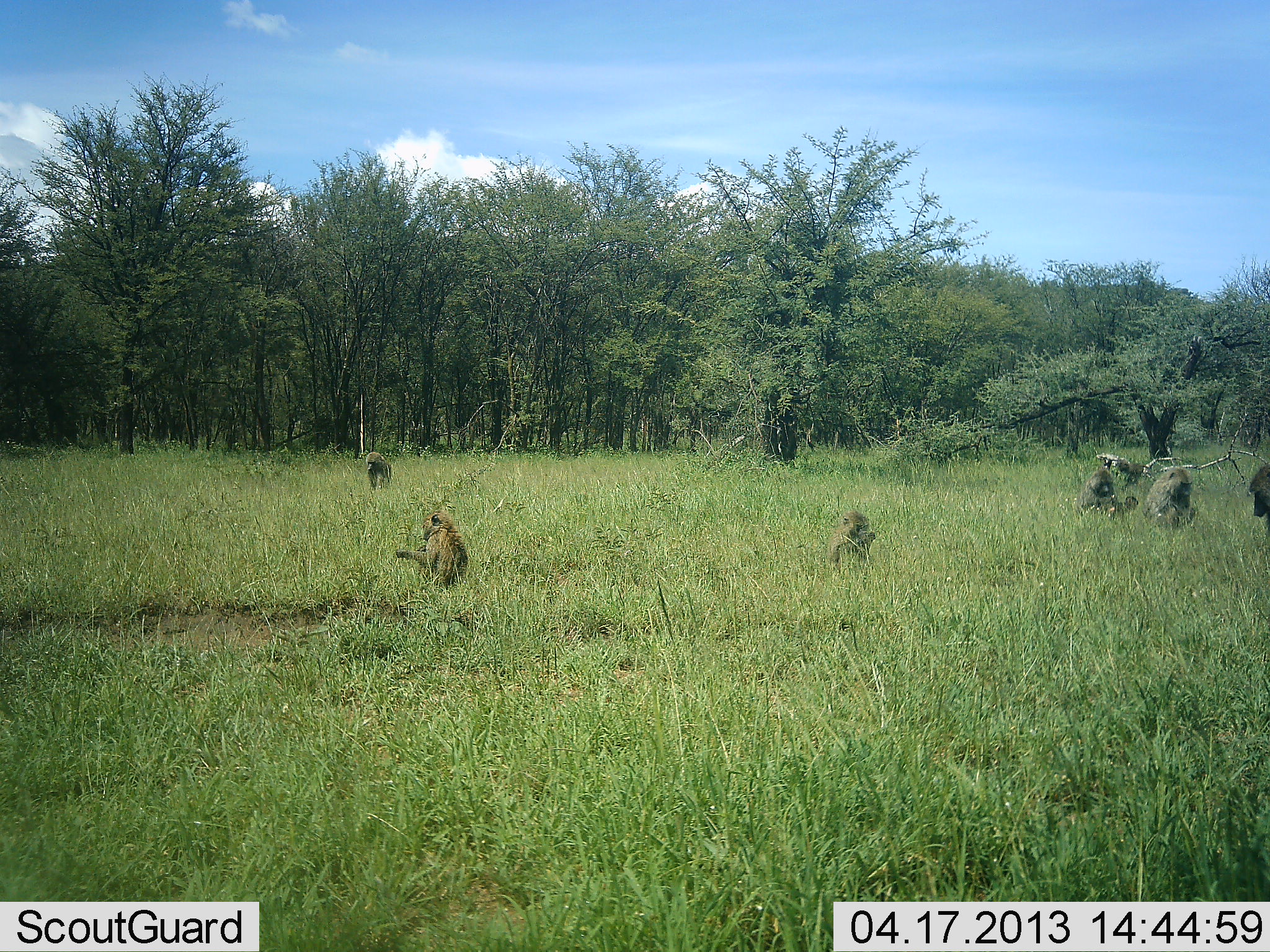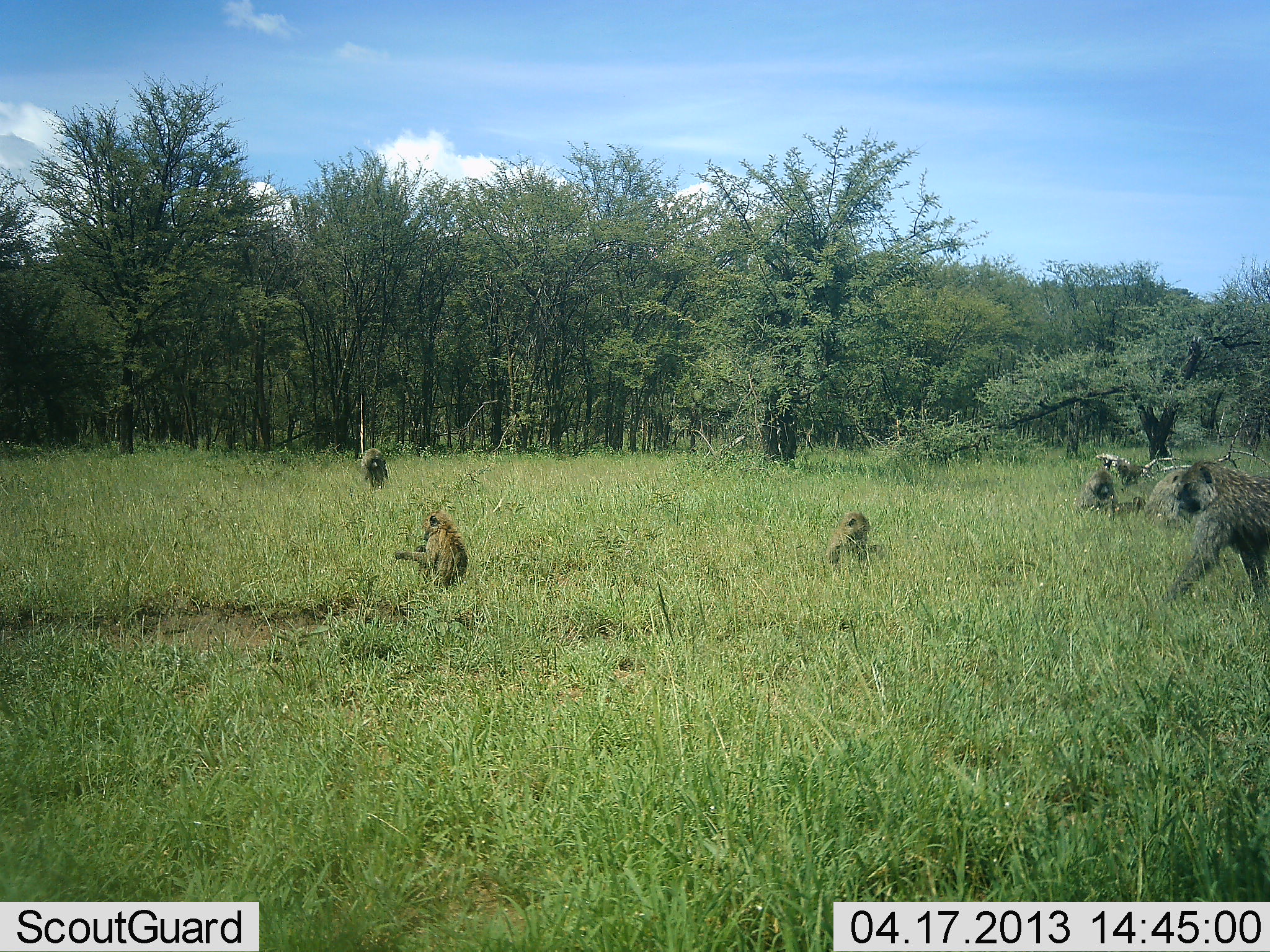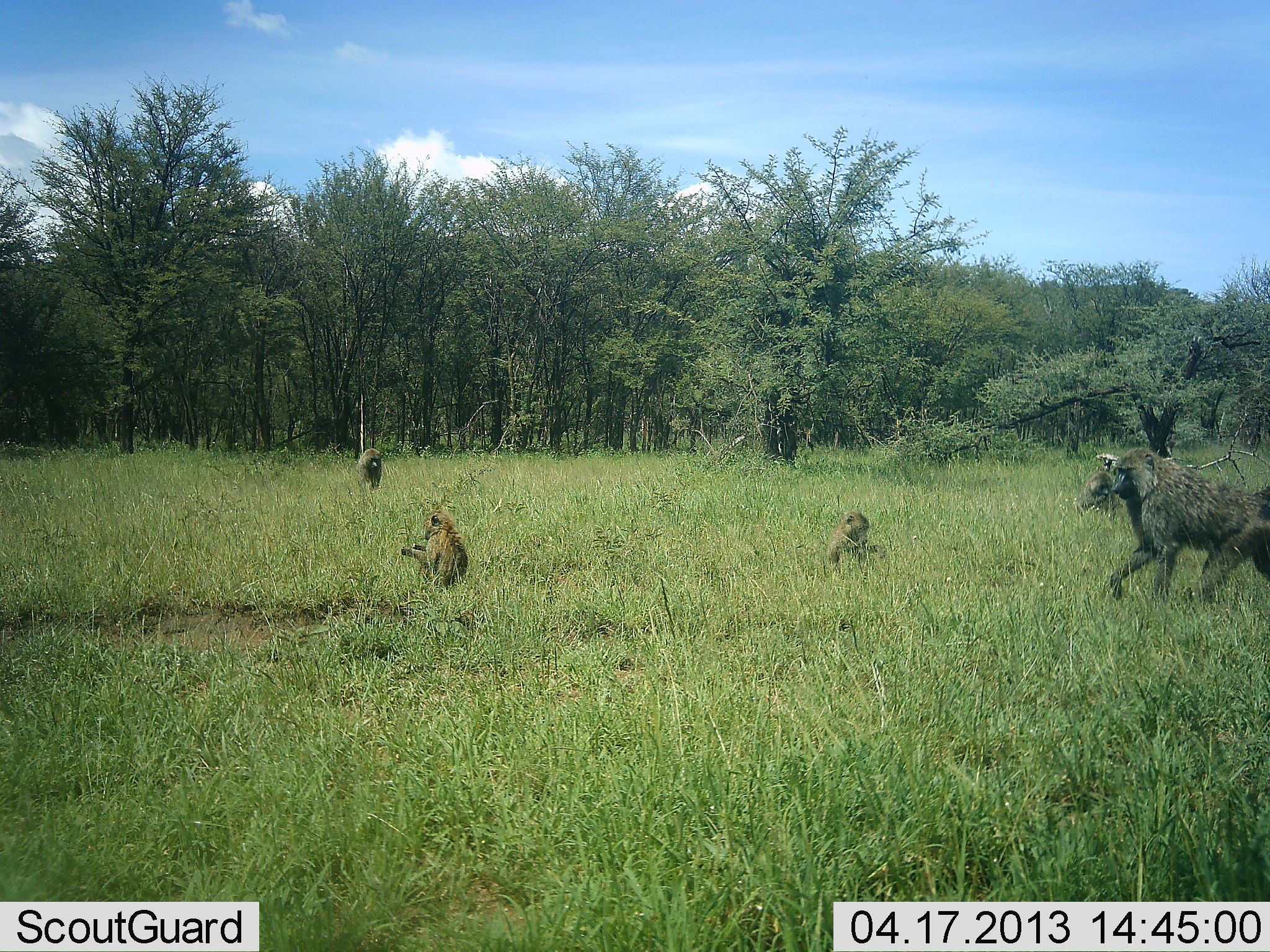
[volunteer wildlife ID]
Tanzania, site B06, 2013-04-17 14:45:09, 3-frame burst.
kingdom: Animalia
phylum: Chordata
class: Mammalia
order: Primates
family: Cercopithecidae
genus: Papio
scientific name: Papio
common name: baboon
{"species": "baboon (Papio)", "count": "6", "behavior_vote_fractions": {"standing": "0%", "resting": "60%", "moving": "80%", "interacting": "10%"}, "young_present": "50%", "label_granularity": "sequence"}